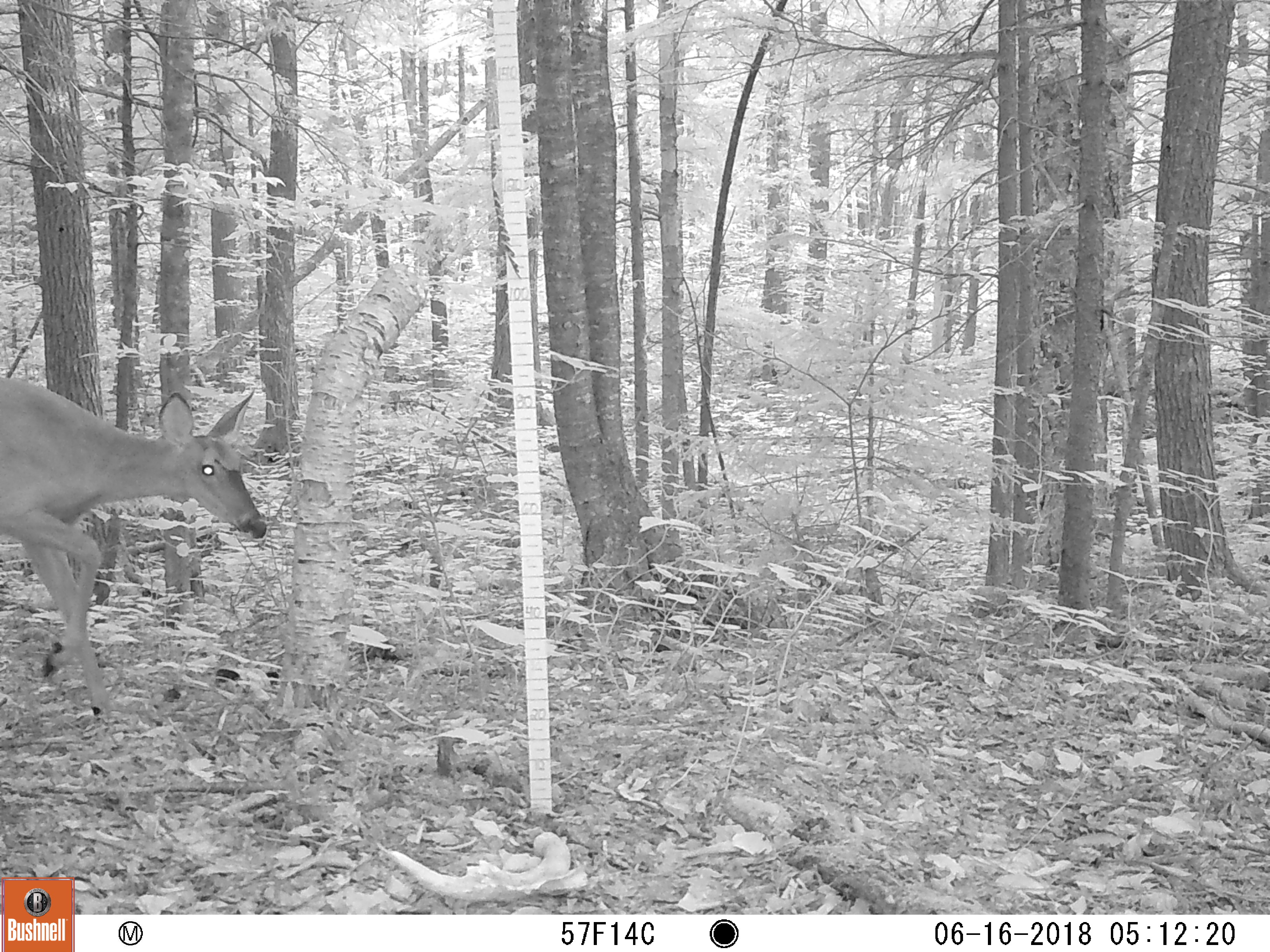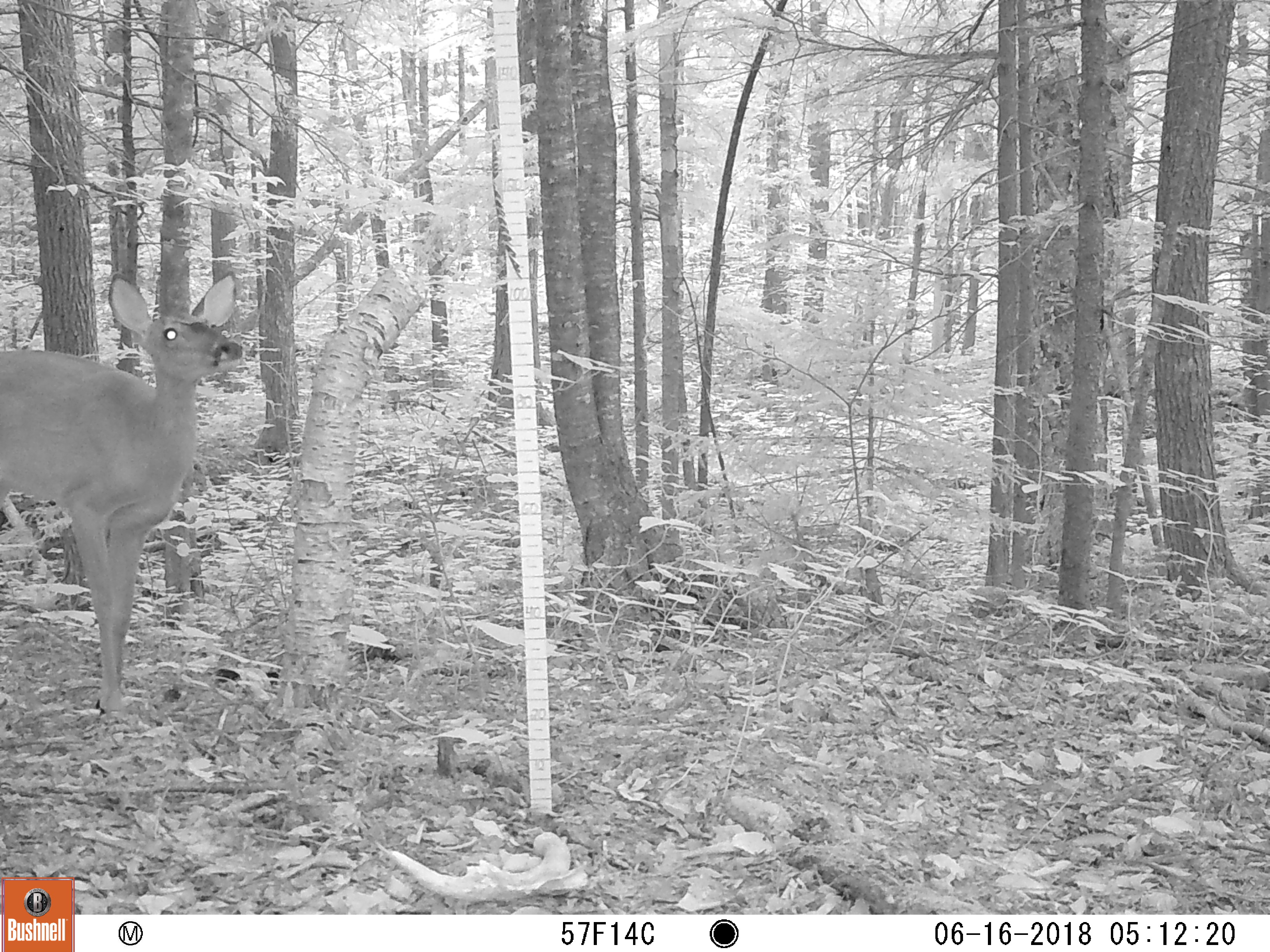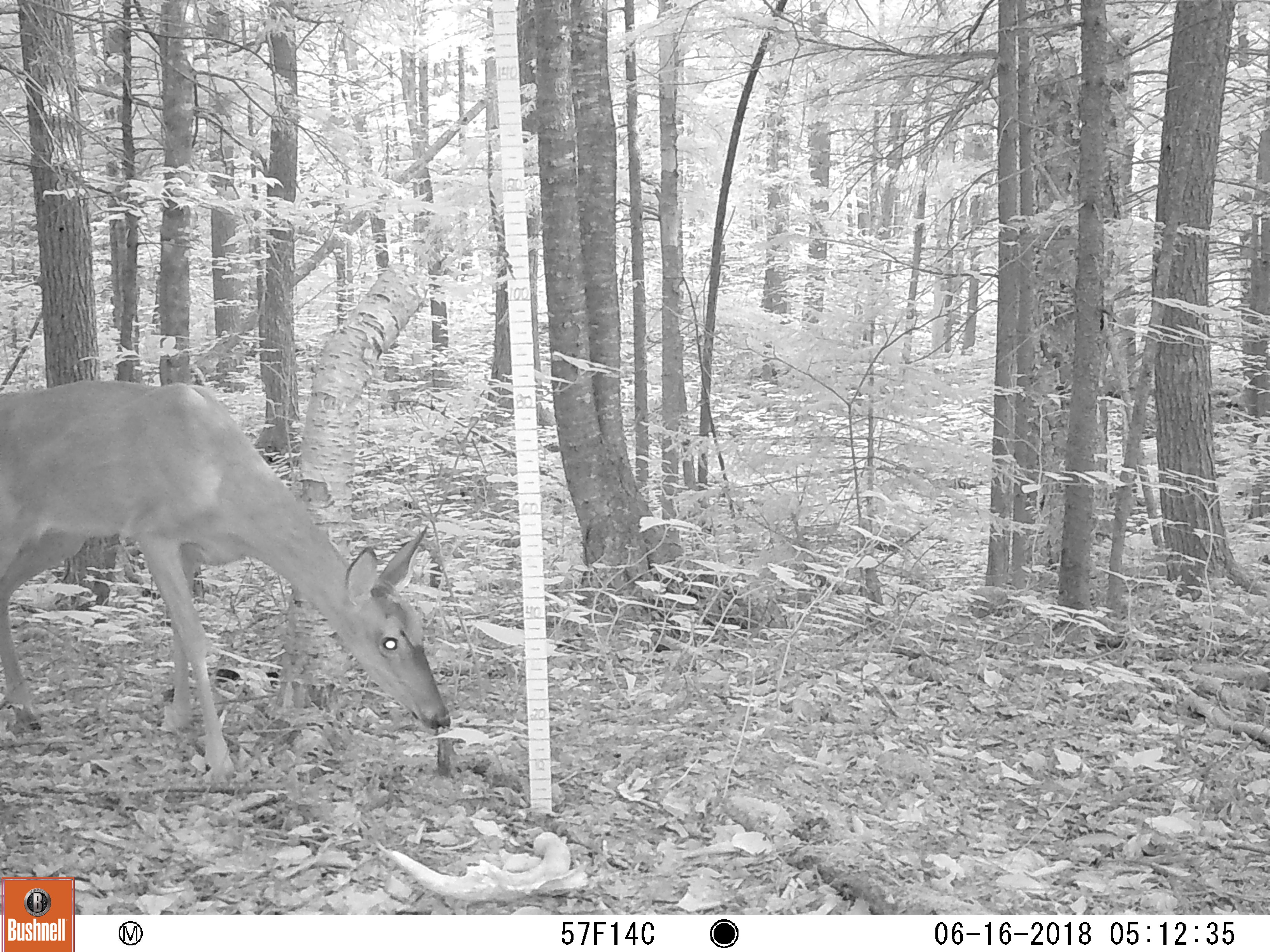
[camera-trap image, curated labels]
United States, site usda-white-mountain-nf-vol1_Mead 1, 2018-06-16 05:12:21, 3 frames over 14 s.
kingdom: Animalia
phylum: Chordata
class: Mammalia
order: Artiodactyla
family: Cervidae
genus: Odocoileus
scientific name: Odocoileus virginianus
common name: white-tailed deer